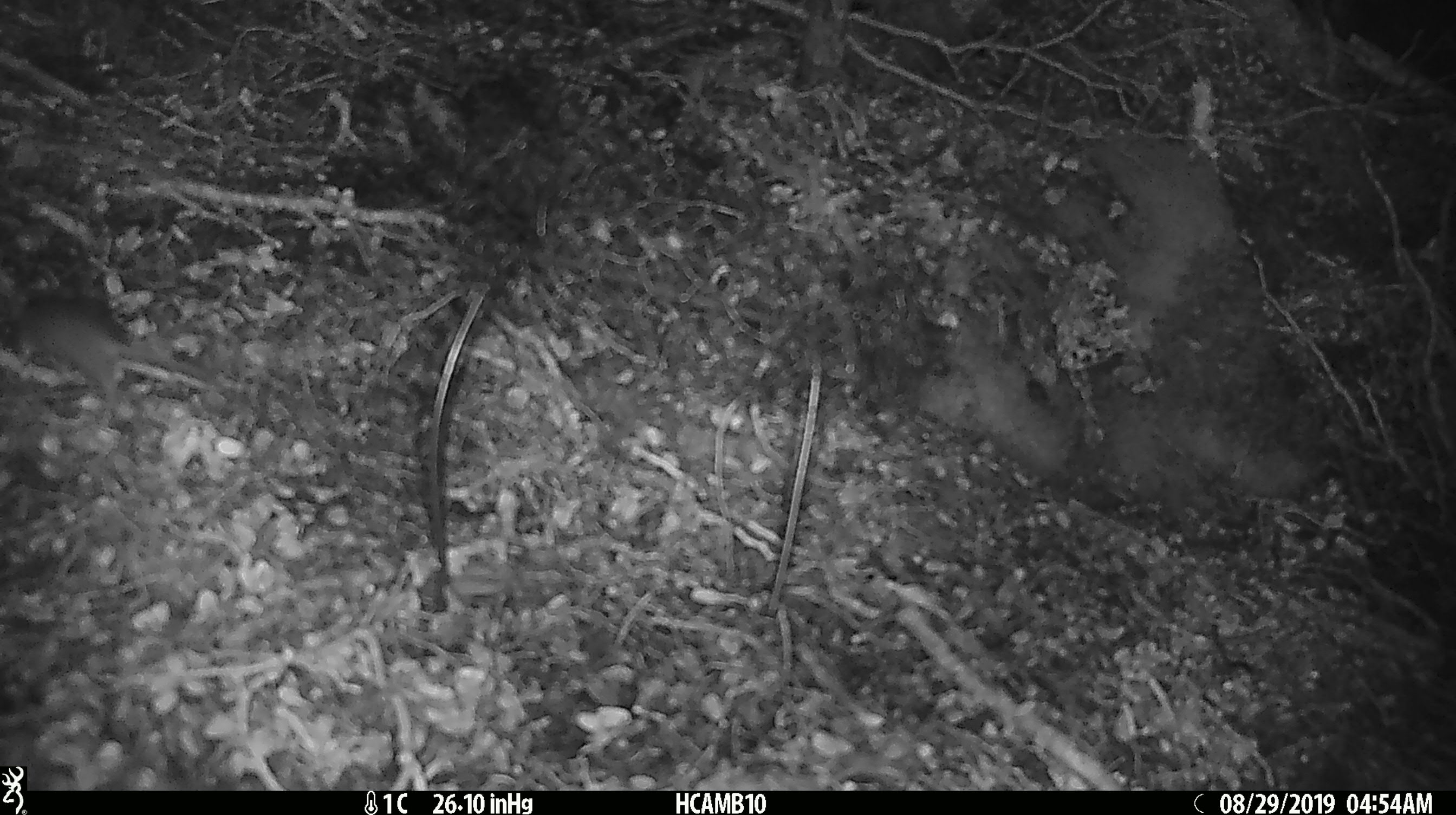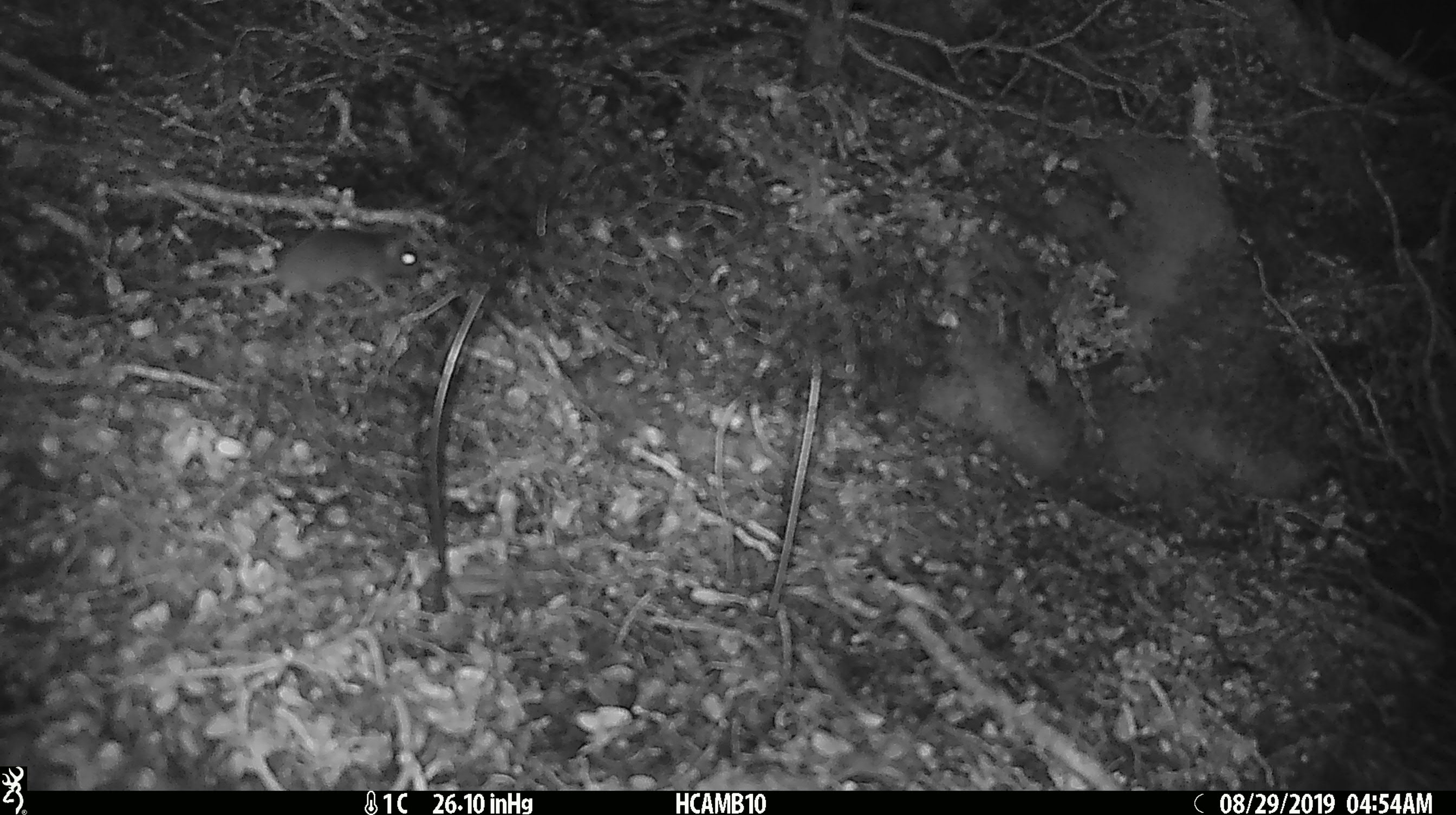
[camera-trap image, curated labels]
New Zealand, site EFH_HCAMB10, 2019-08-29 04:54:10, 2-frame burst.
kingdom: Animalia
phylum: Chordata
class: Mammalia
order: Rodentia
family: Muridae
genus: Mus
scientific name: Mus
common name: mouse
Mouse (Mus).